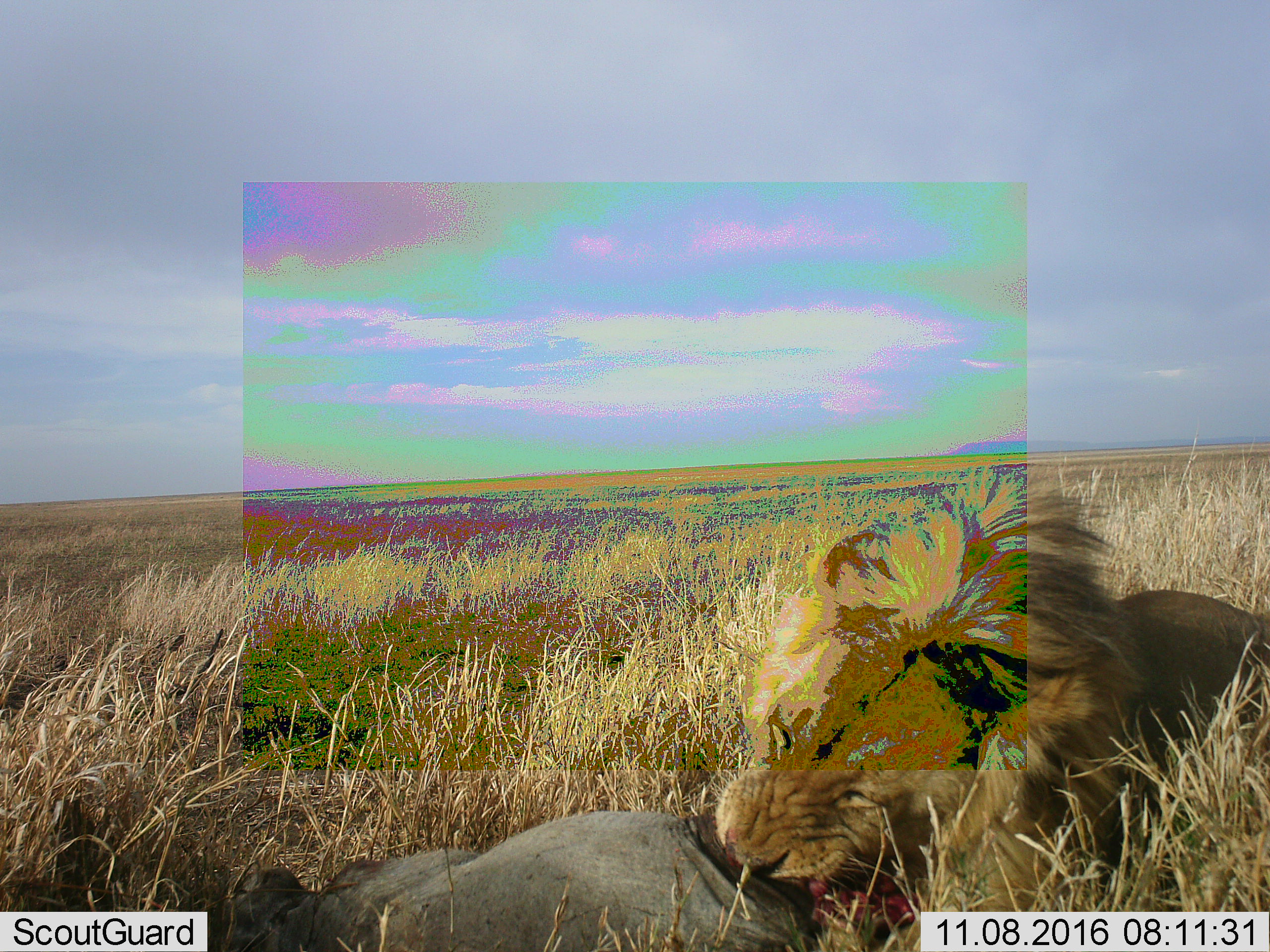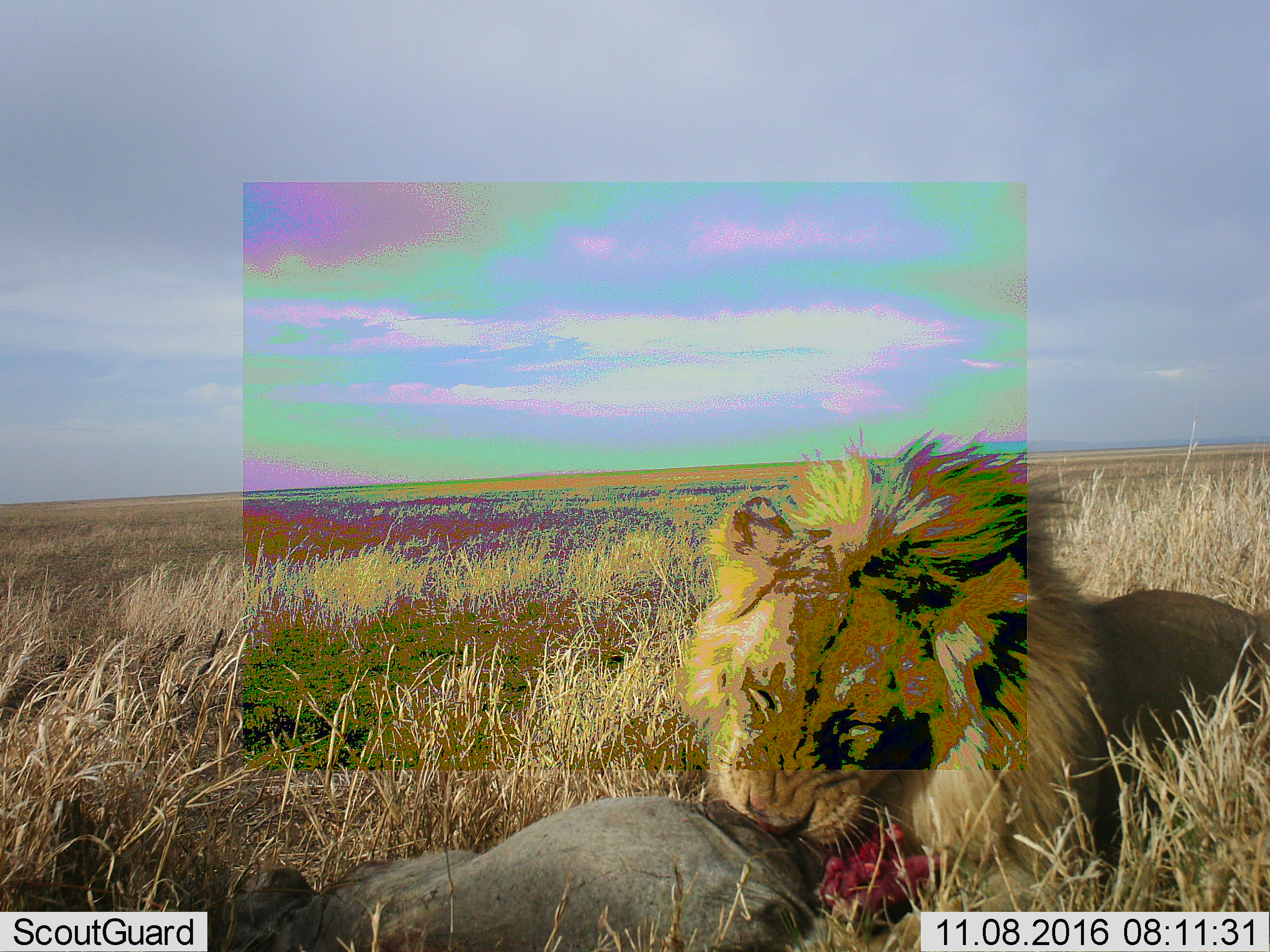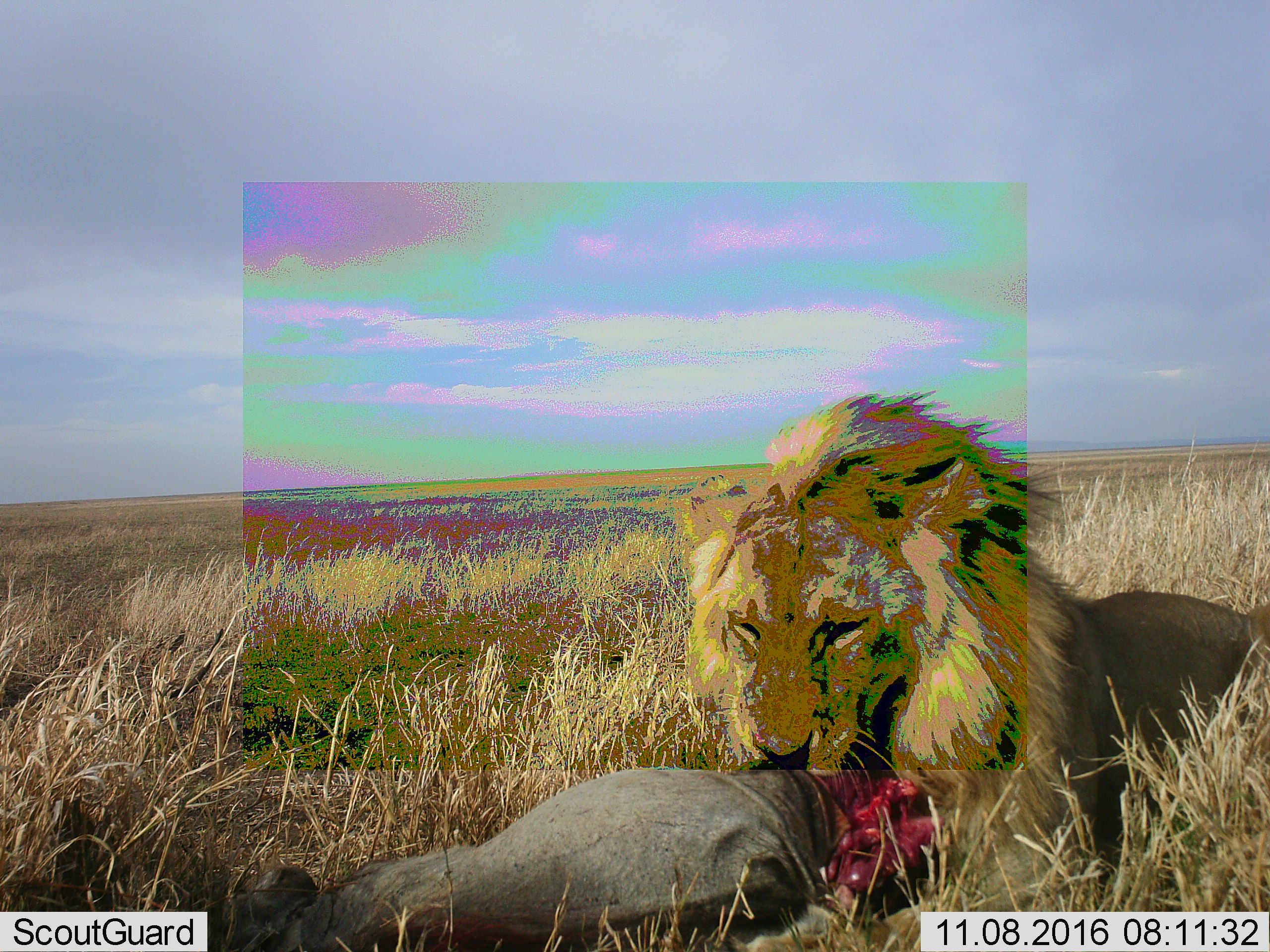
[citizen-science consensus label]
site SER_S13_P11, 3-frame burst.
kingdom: Animalia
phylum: Chordata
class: Mammalia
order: Carnivora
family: Felidae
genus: Panthera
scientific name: Panthera leo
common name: lion male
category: lionmale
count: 1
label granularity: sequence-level